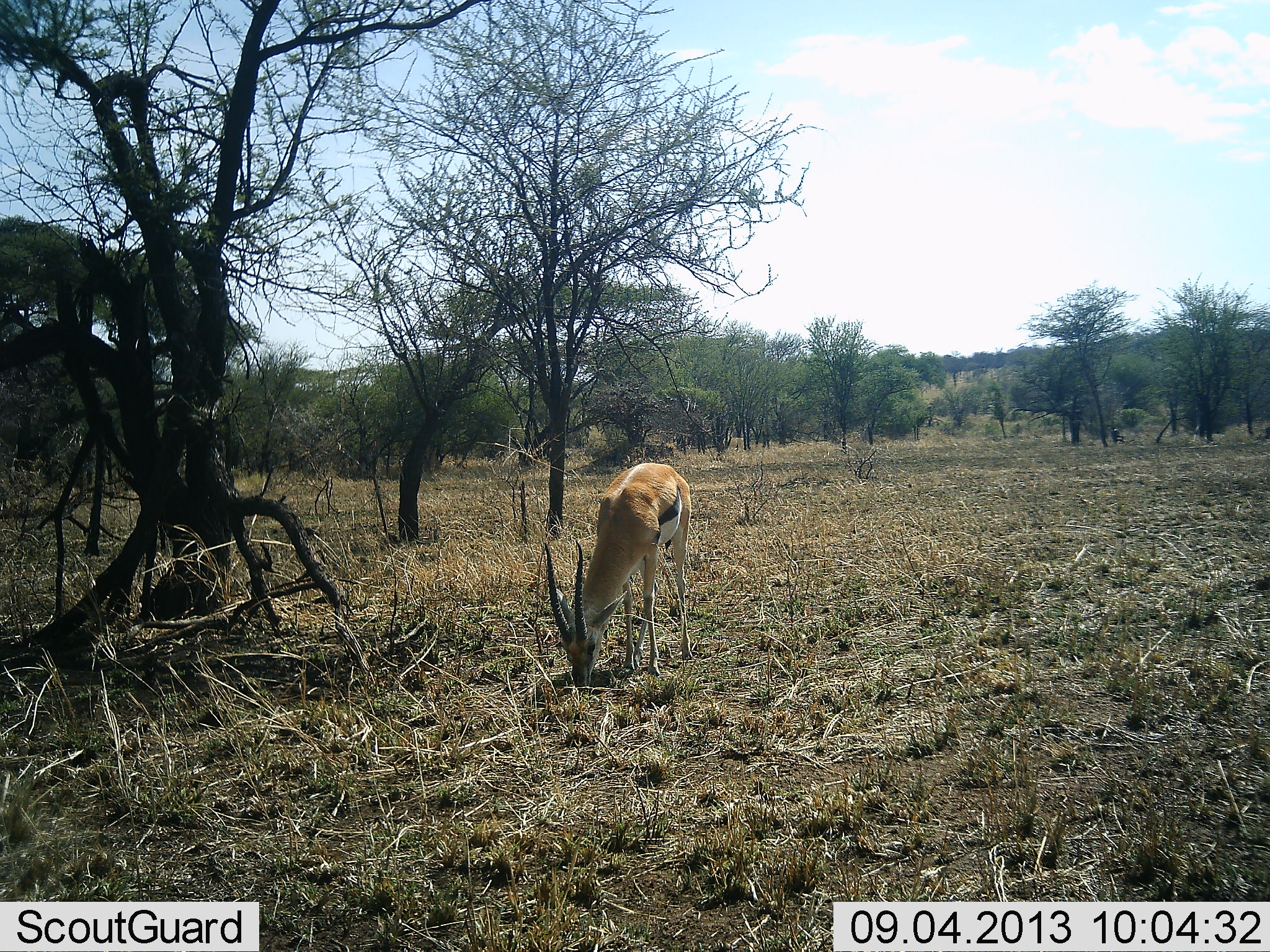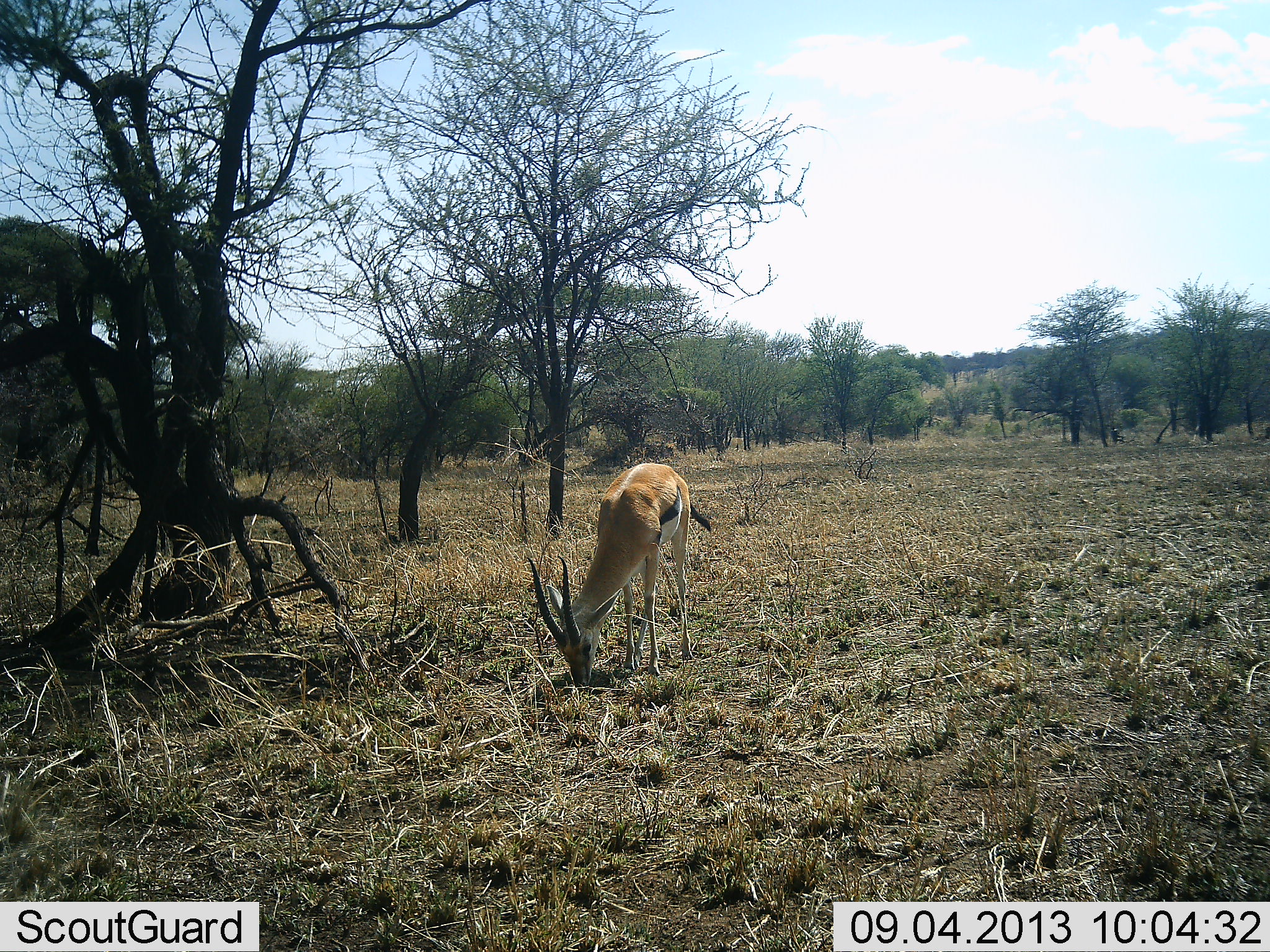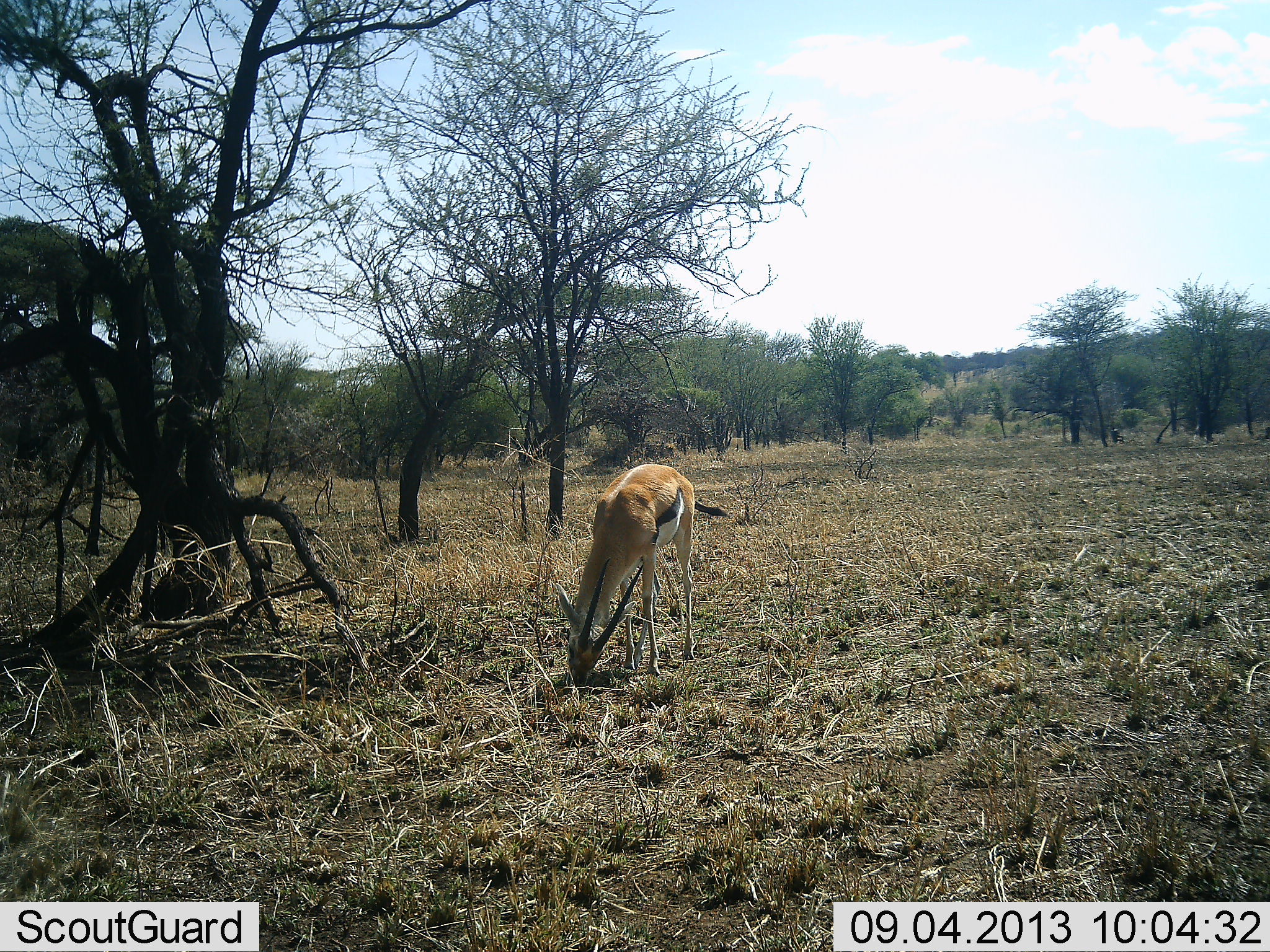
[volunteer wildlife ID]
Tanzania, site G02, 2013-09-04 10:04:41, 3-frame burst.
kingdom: Animalia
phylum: Chordata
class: Mammalia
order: Artiodactyla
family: Bovidae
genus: Eudorcas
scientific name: Eudorcas thomsonii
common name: thomson's gazelle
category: gazellethomsons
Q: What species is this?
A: Gazellethomsons (thomson's gazelle) (Eudorcas thomsonii).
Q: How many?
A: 1.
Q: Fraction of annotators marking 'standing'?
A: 17%.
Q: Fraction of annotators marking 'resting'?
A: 0%.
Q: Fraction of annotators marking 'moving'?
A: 0%.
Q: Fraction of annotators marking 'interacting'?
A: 0%.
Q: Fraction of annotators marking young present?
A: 0%.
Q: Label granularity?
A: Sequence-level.